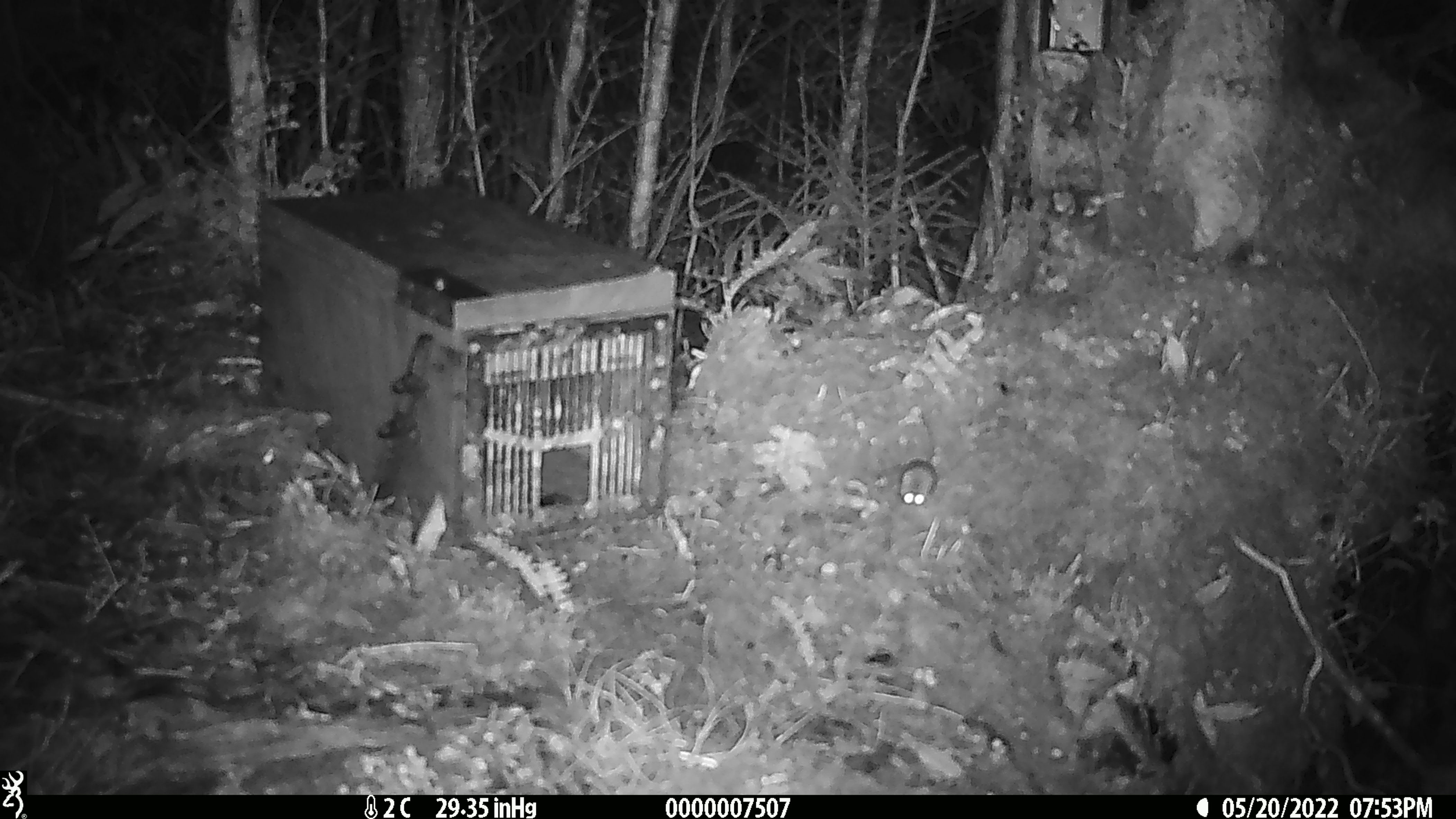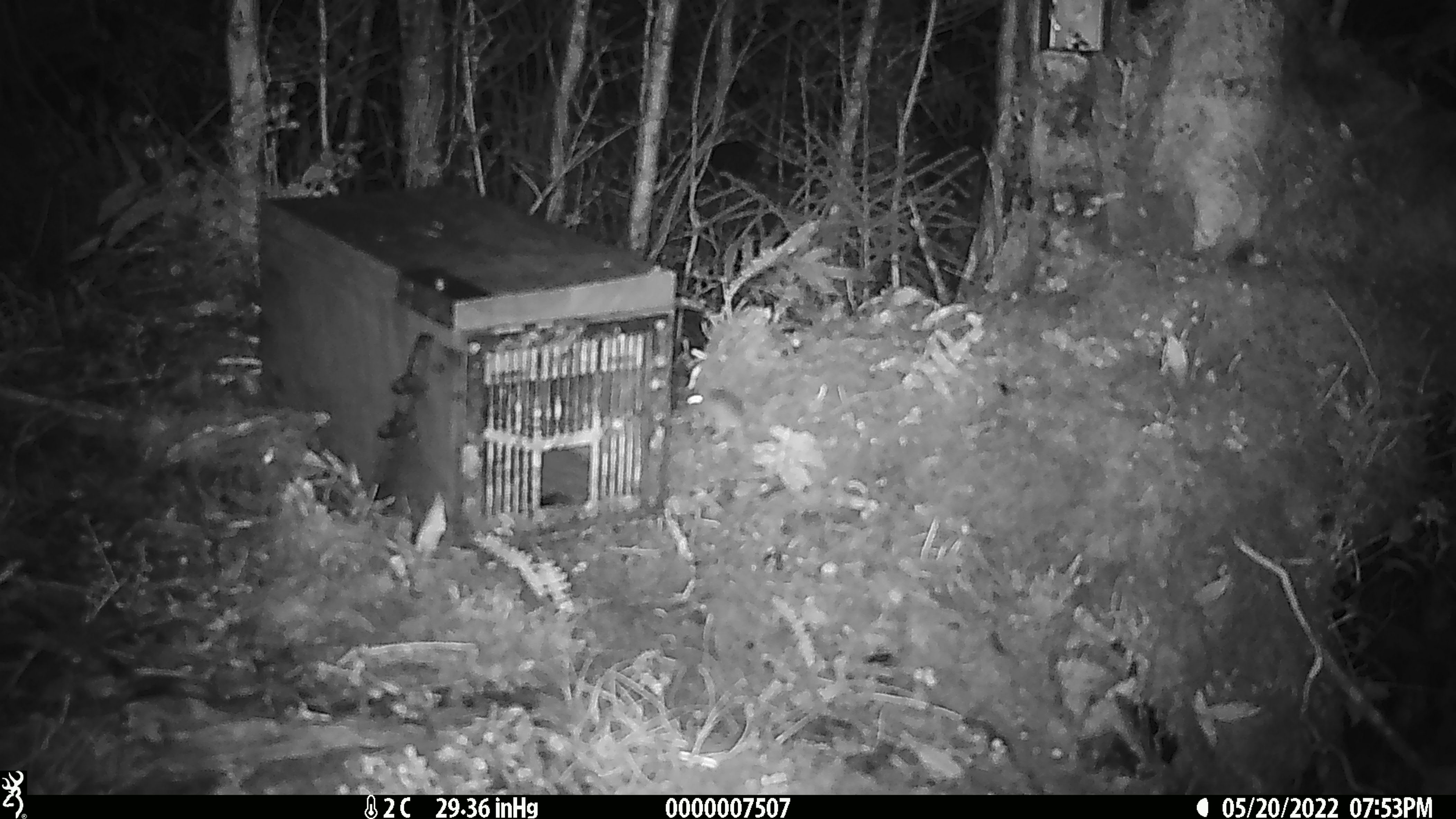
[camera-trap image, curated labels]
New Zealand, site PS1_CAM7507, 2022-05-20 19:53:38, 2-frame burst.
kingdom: Animalia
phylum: Chordata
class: Mammalia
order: Rodentia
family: Muridae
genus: Mus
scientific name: Mus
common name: mouse